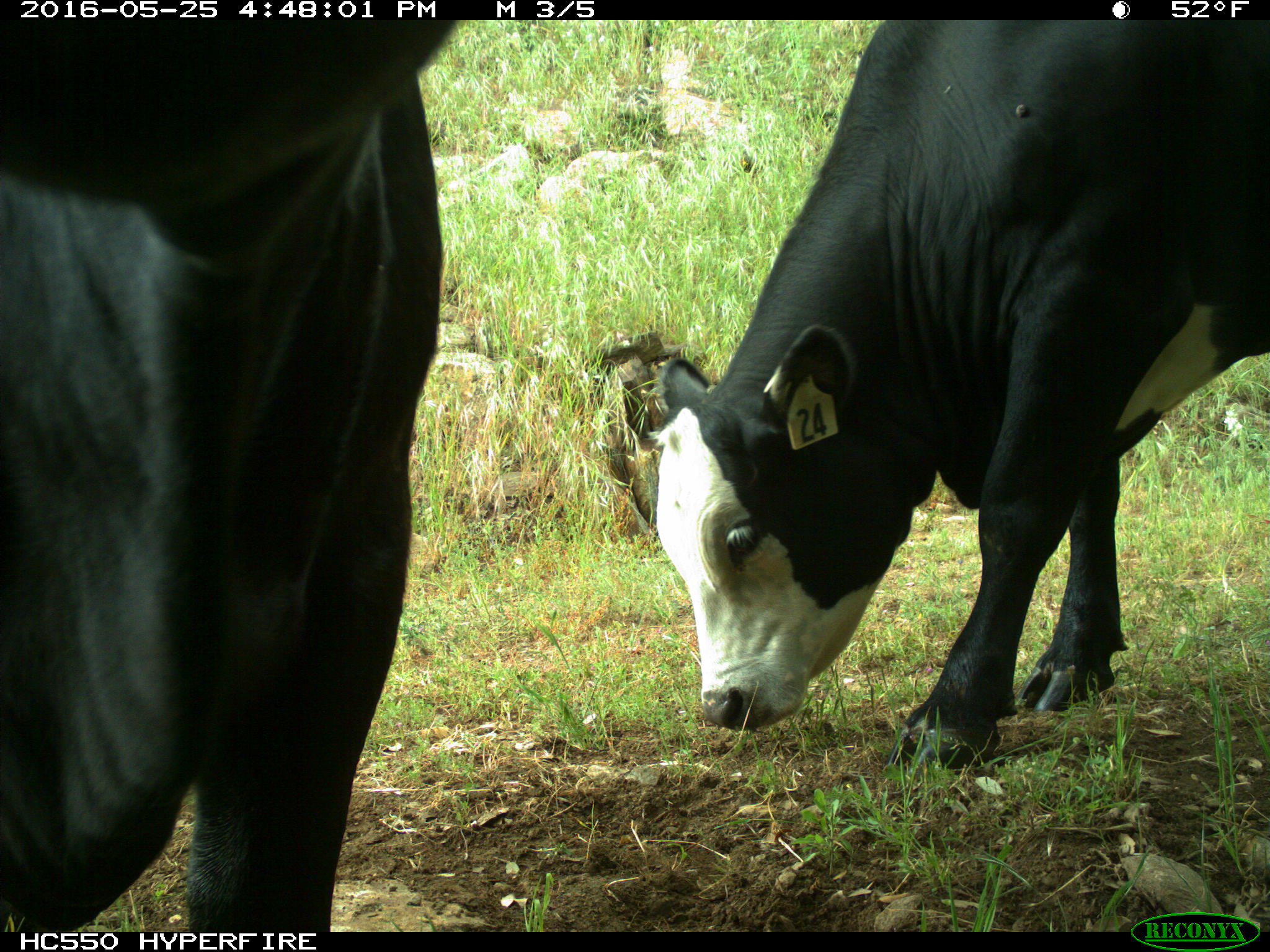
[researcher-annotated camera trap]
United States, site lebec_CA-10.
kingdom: Animalia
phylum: Chordata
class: Mammalia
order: Artiodactyla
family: Bovidae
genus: Bos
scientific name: Bos taurus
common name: domestic cow